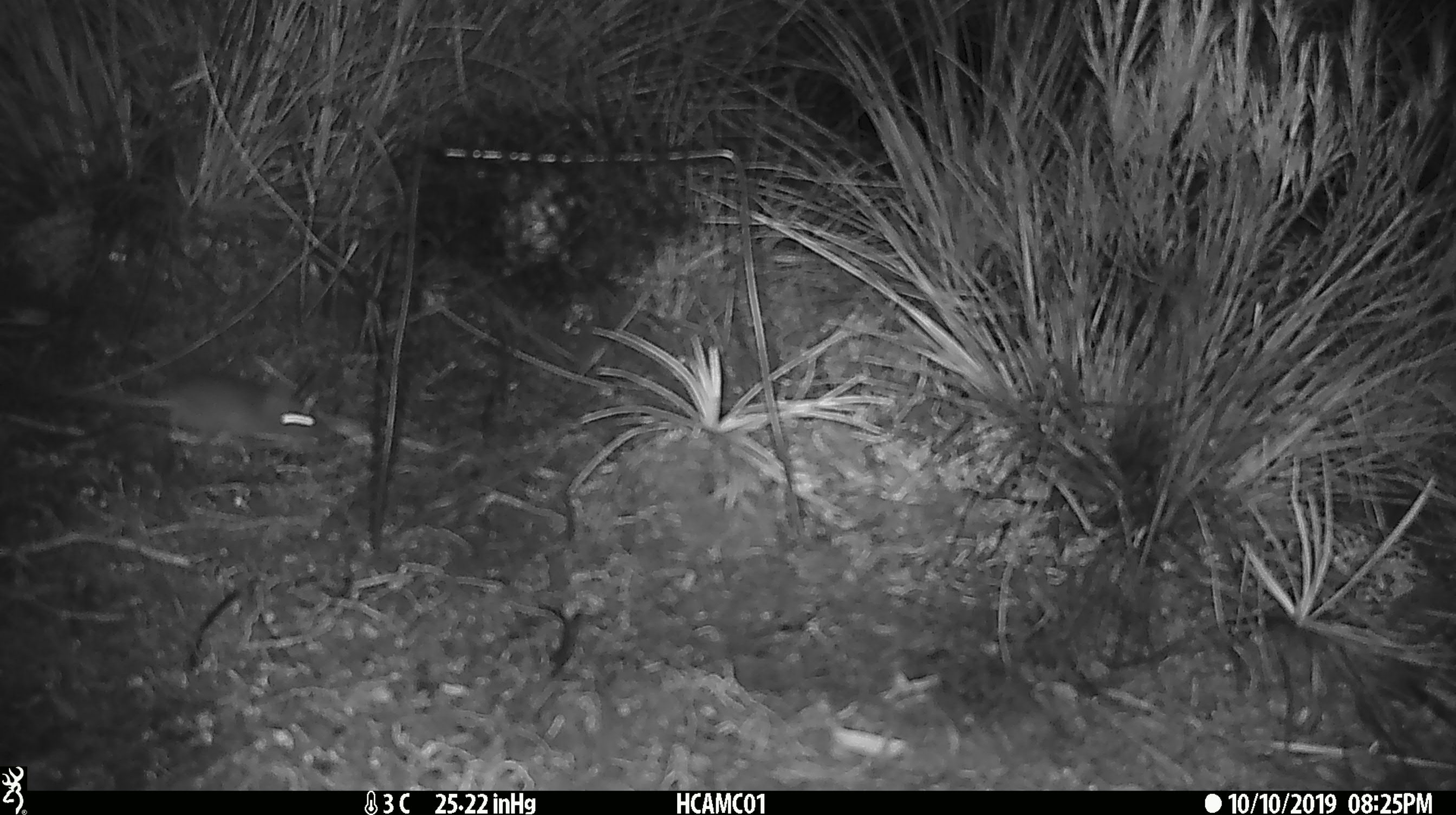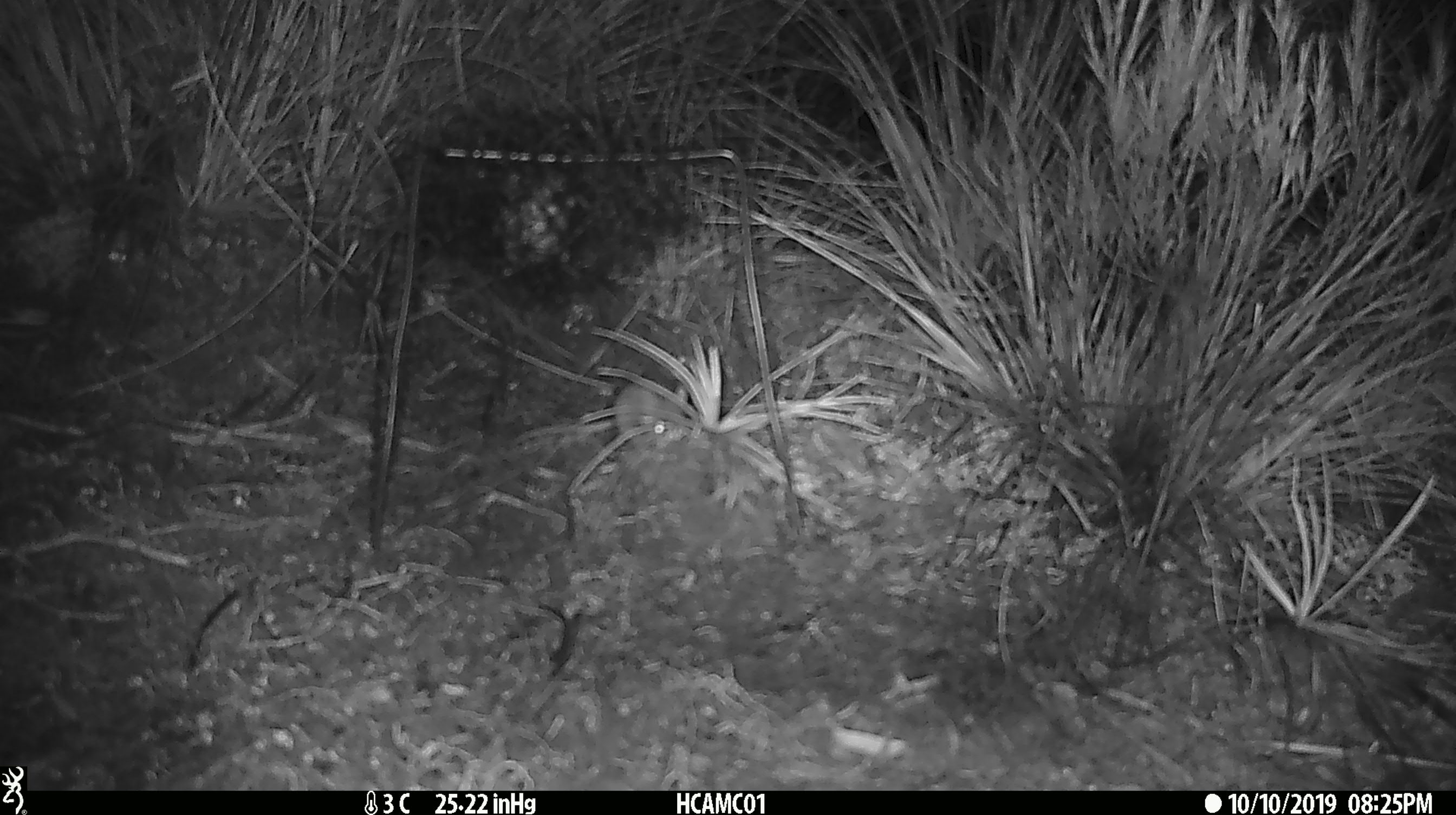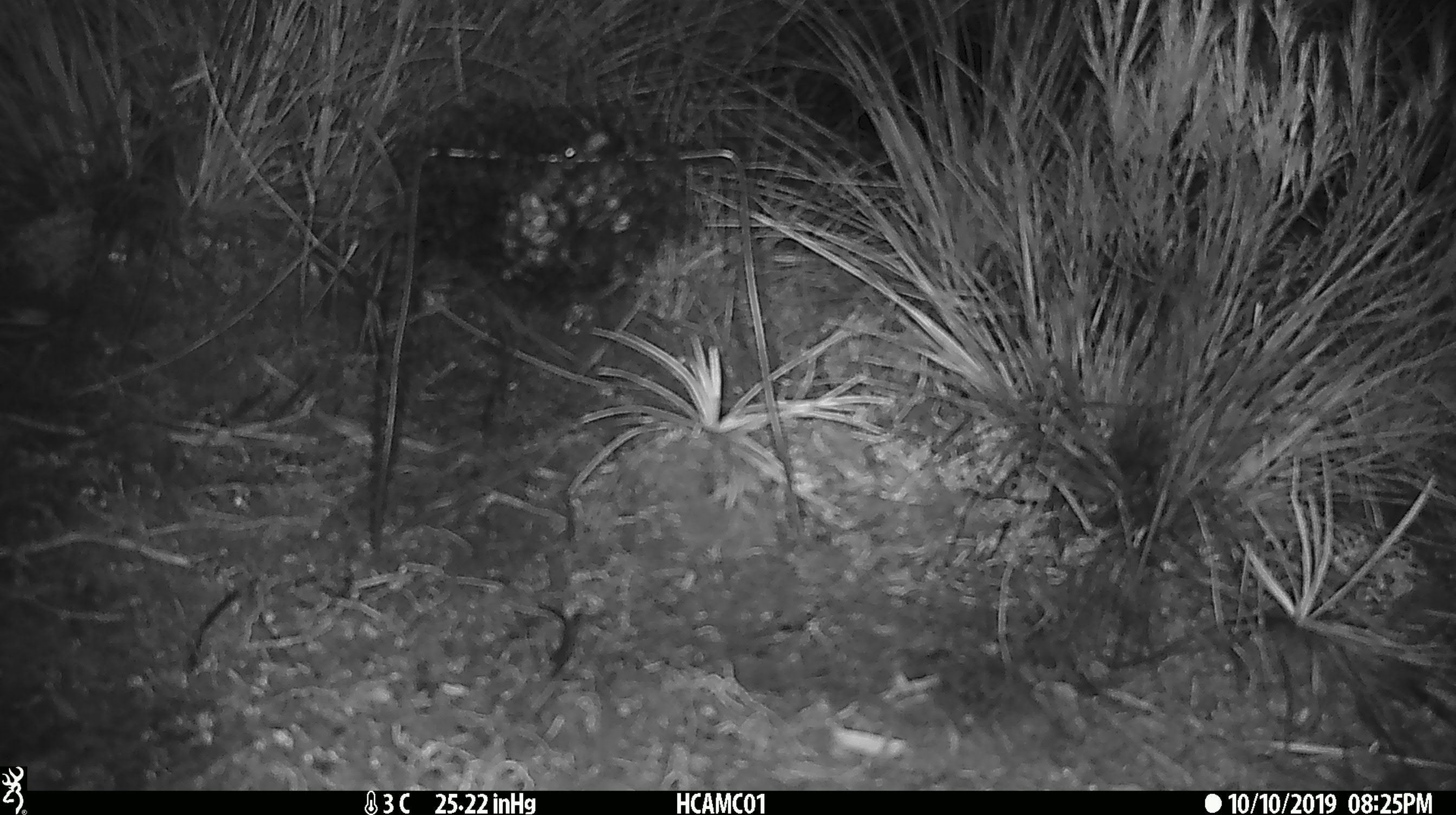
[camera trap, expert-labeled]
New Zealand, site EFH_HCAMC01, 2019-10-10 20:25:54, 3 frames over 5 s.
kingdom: Animalia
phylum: Chordata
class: Mammalia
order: Rodentia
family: Muridae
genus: Mus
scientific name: Mus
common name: mouse